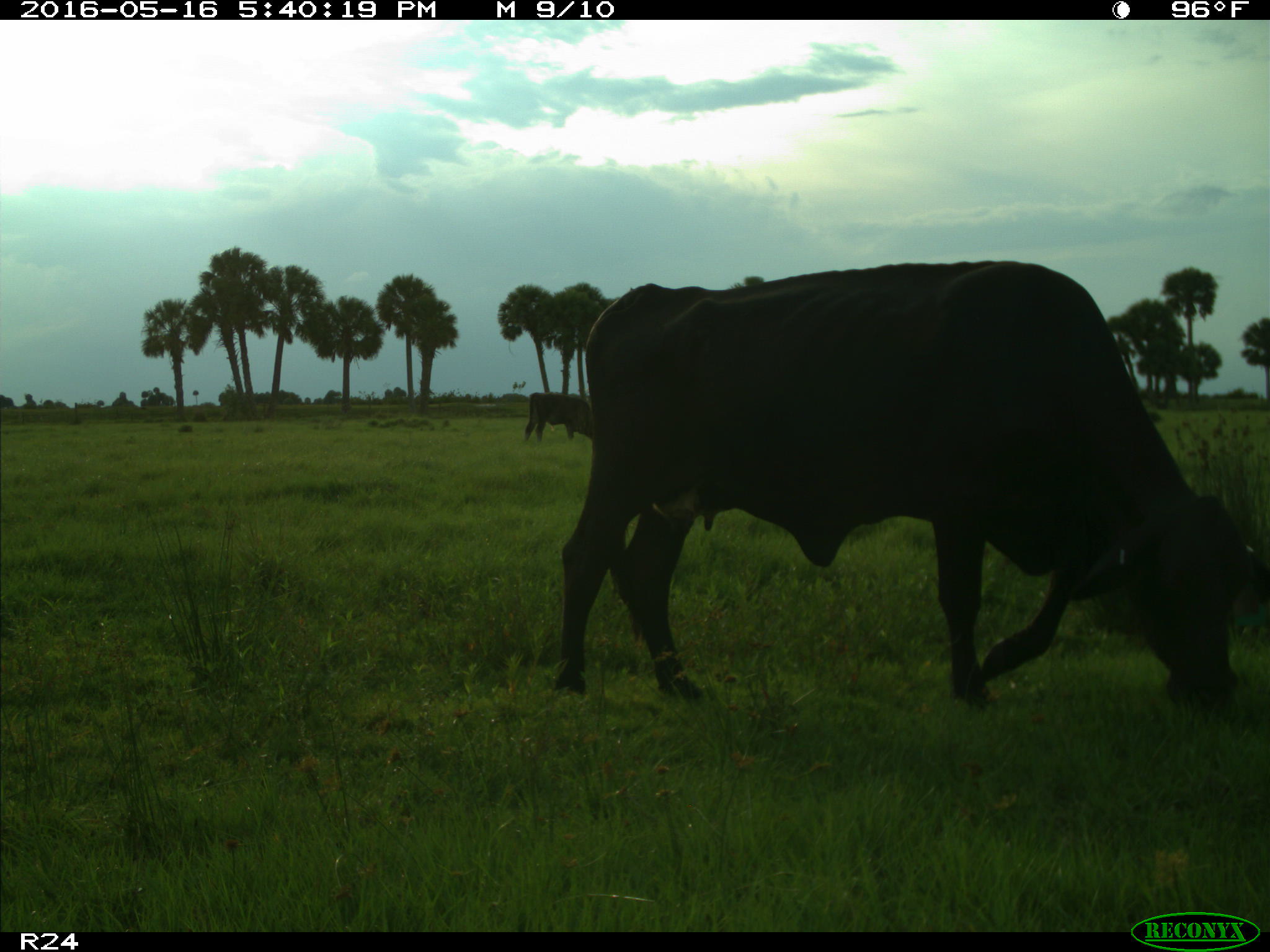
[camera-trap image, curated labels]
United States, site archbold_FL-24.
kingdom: Animalia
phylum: Chordata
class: Mammalia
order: Artiodactyla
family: Bovidae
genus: Bos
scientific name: Bos taurus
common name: domestic cow